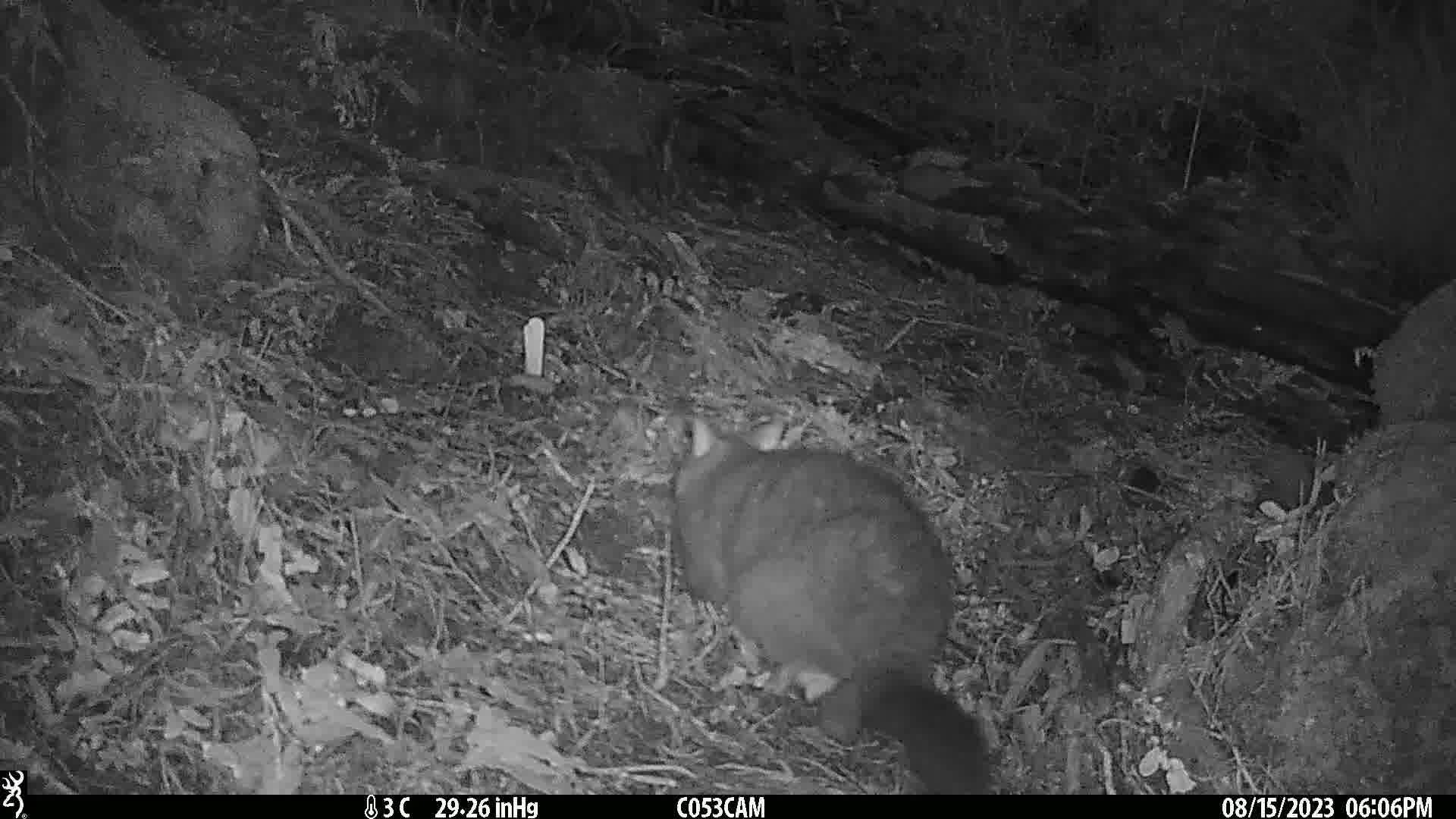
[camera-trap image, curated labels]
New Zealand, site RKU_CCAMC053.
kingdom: Animalia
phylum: Chordata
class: Mammalia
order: Diprotodontia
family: Phalangeridae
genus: Trichosurus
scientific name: Trichosurus vulpecula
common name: common brushtail possum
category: possum